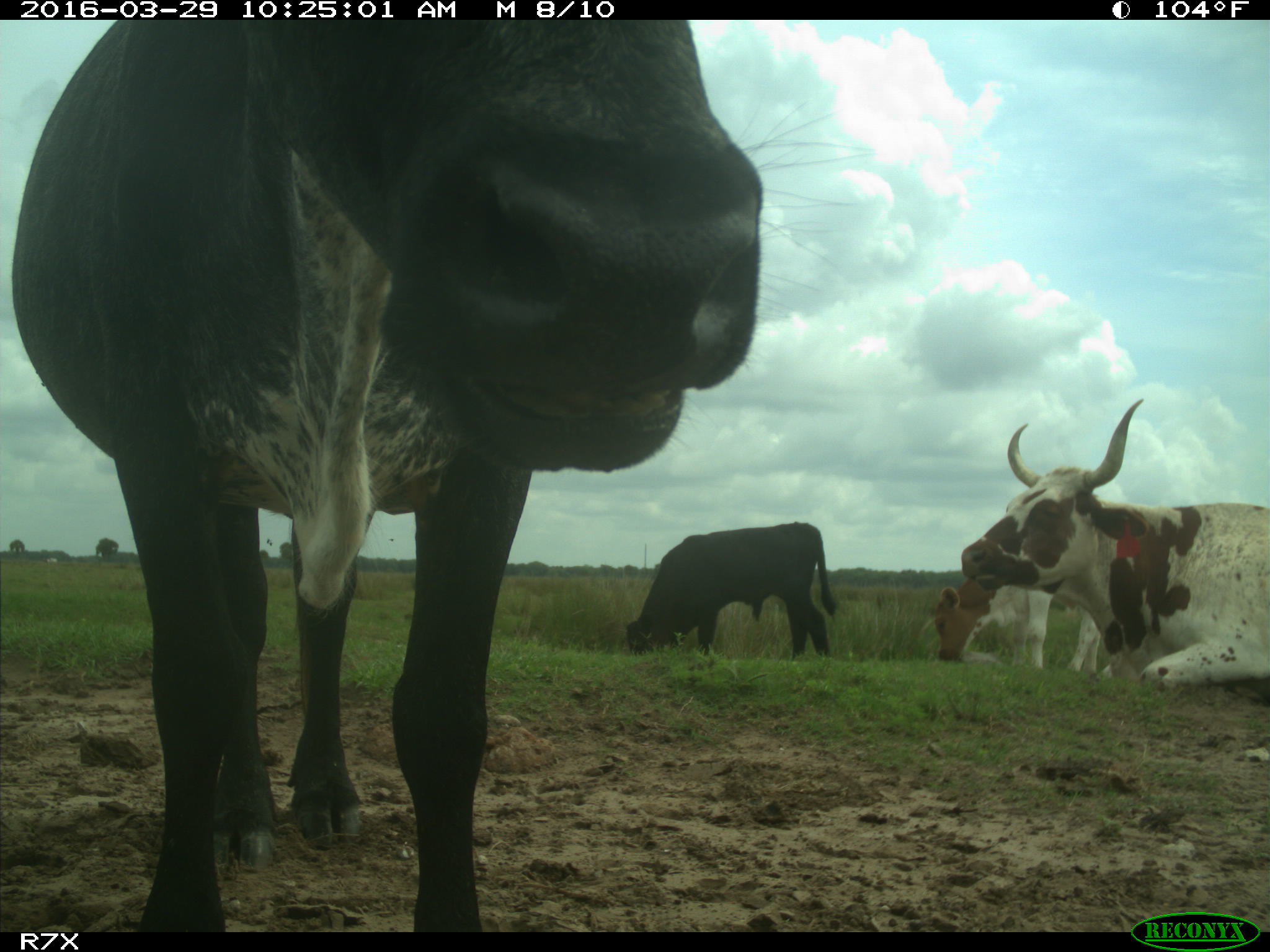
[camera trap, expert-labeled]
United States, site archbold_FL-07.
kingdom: Animalia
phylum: Chordata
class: Mammalia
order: Artiodactyla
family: Bovidae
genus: Bos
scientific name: Bos taurus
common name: domestic cow